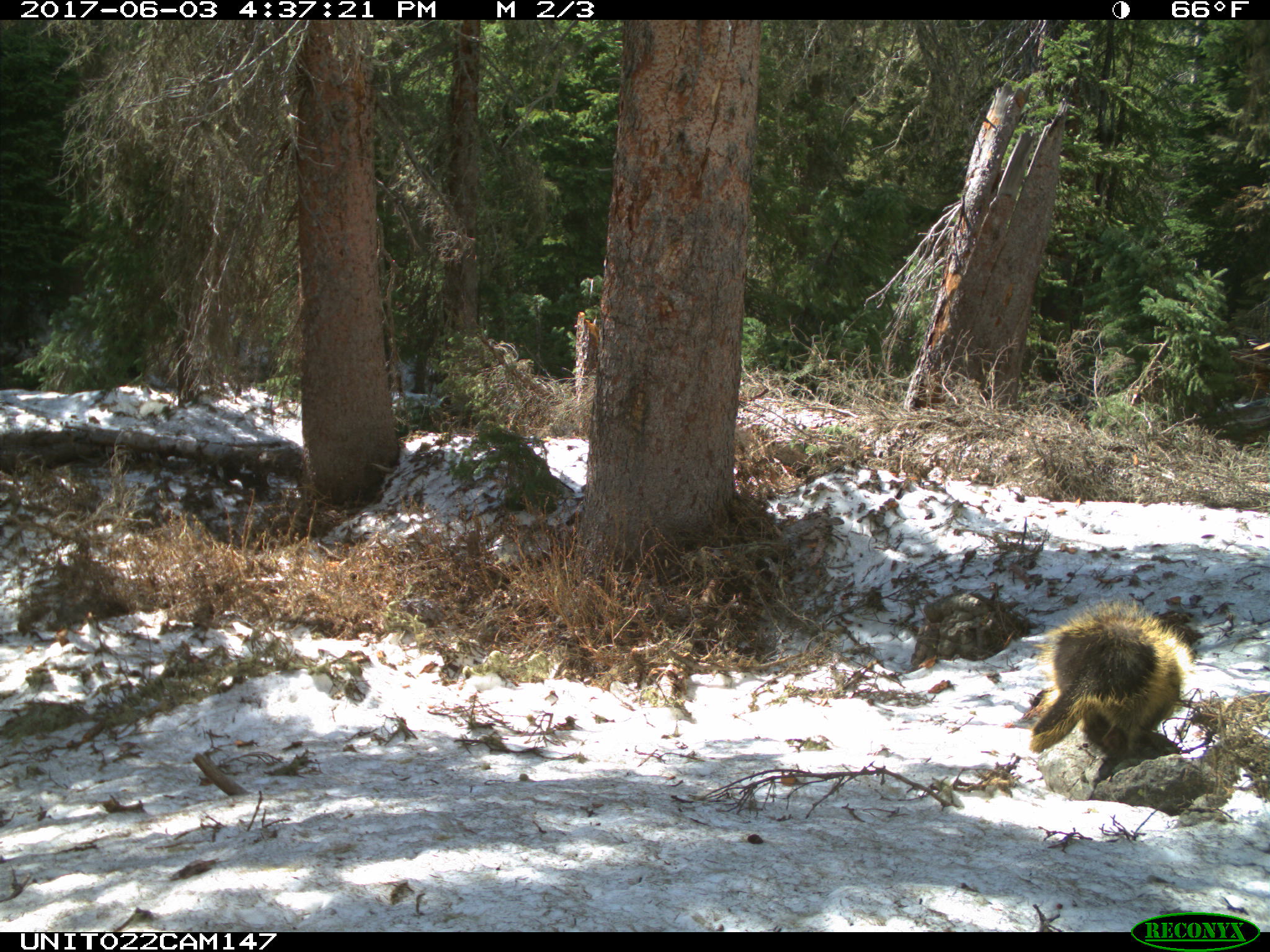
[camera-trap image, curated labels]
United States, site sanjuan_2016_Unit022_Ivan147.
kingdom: Animalia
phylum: Chordata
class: Mammalia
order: Rodentia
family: Erethizontidae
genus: Erethizon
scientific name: Erethizon dorsatum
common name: north american porcupine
Erethizon dorsatum (north american porcupine).